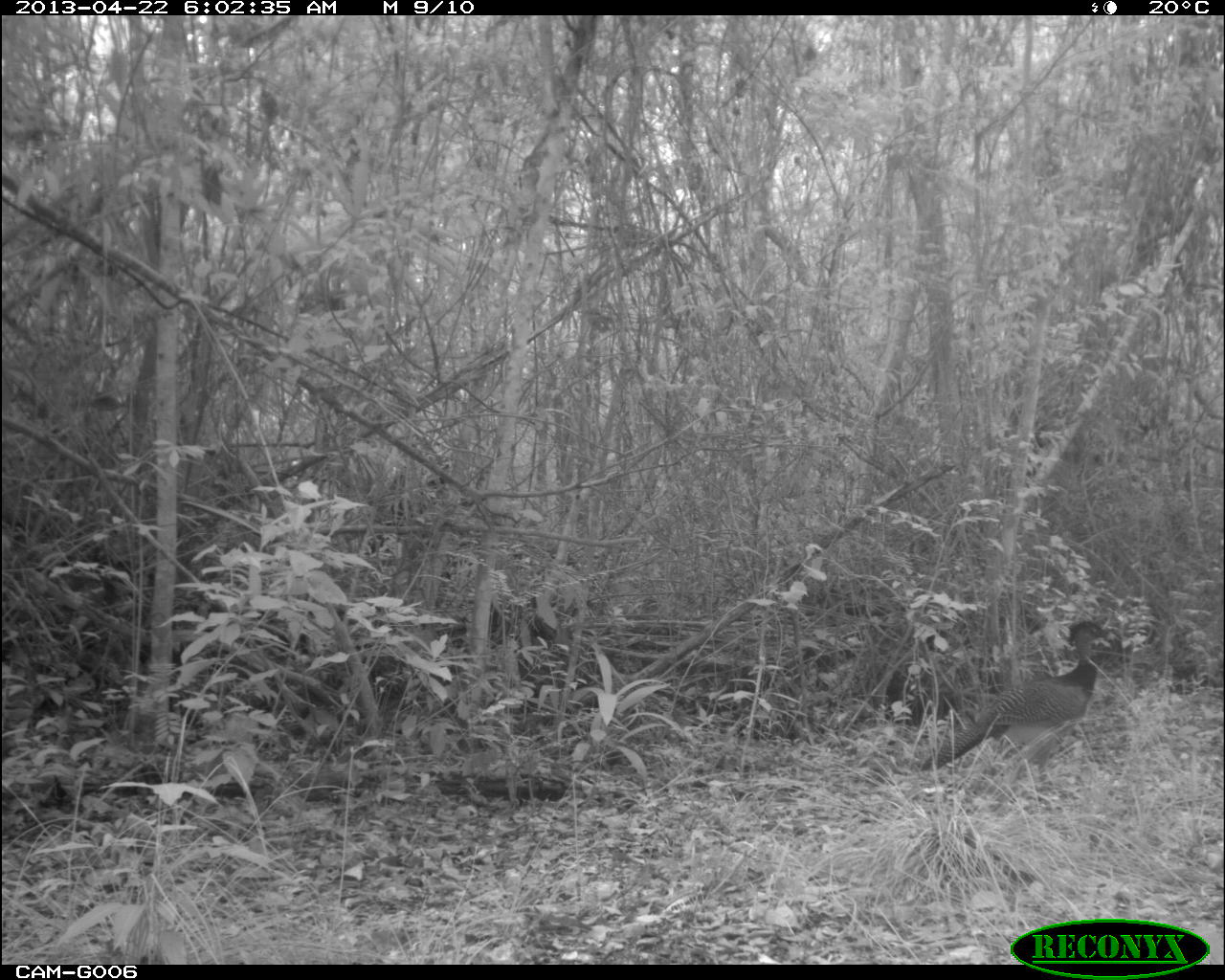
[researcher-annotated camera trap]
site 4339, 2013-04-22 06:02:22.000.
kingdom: Animalia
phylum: Chordata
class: Aves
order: Galliformes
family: Cracidae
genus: Crax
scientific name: Crax rubra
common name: great curassow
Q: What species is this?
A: Crax rubra (great curassow).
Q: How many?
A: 2.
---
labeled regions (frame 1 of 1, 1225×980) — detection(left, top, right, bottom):
crax rubra: detection(919, 620, 1111, 796)